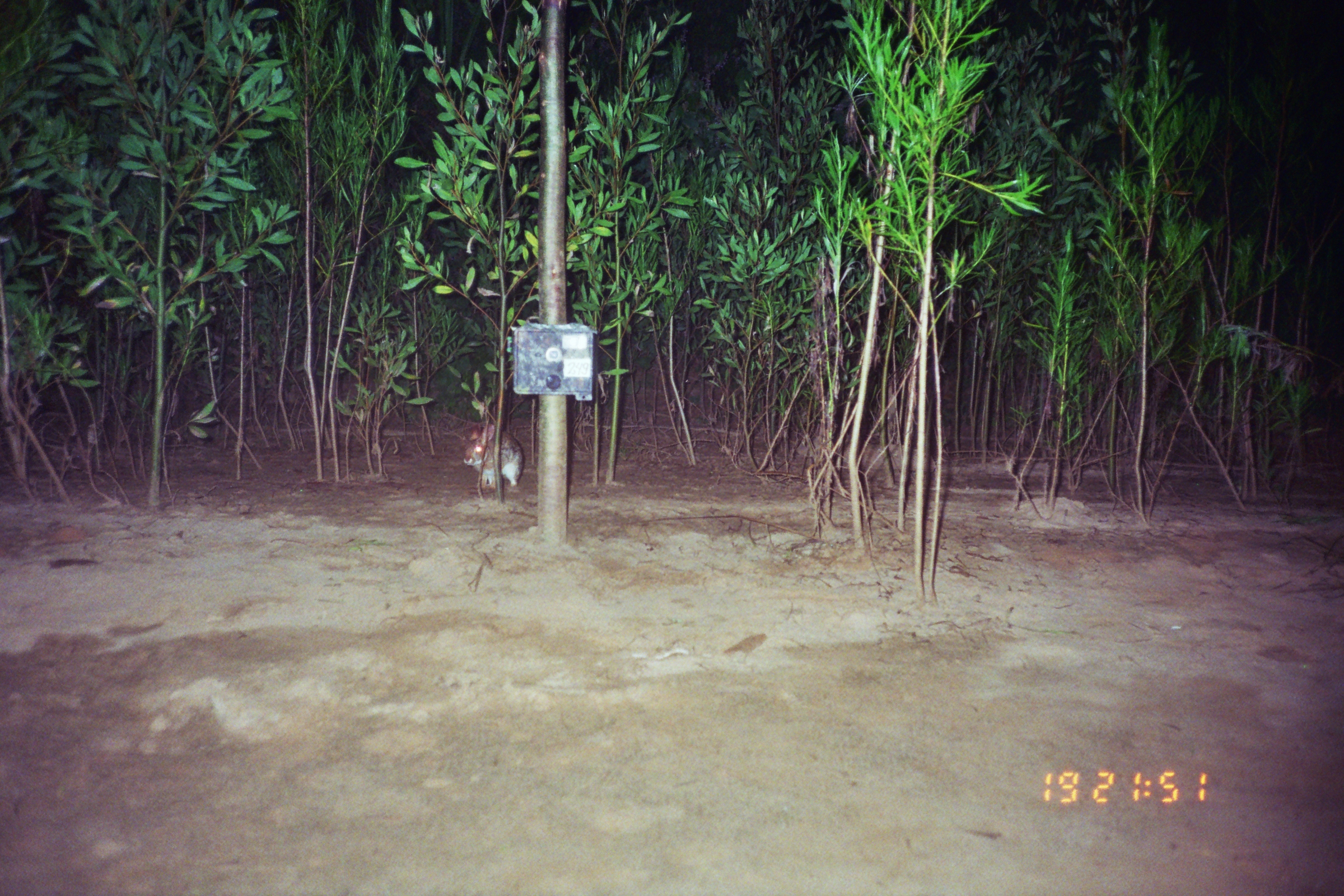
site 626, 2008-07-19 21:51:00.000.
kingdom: Animalia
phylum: Chordata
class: Mammalia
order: Lagomorpha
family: Leporidae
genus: Sylvilagus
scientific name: Sylvilagus brasiliensis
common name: tapeti